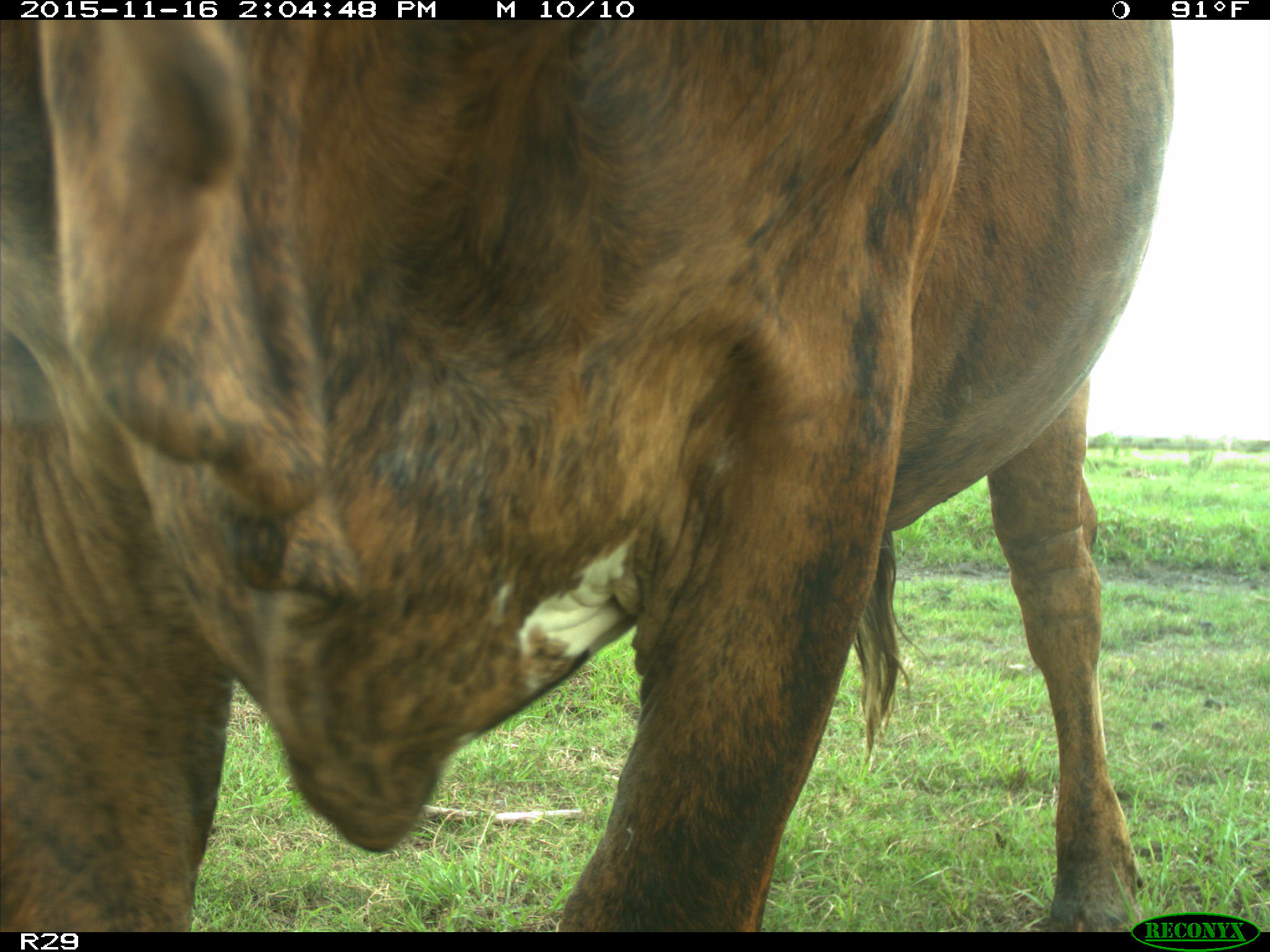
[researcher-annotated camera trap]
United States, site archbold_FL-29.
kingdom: Animalia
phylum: Chordata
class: Mammalia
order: Artiodactyla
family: Bovidae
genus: Bos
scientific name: Bos taurus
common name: domestic cow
Bos taurus (domestic cow).